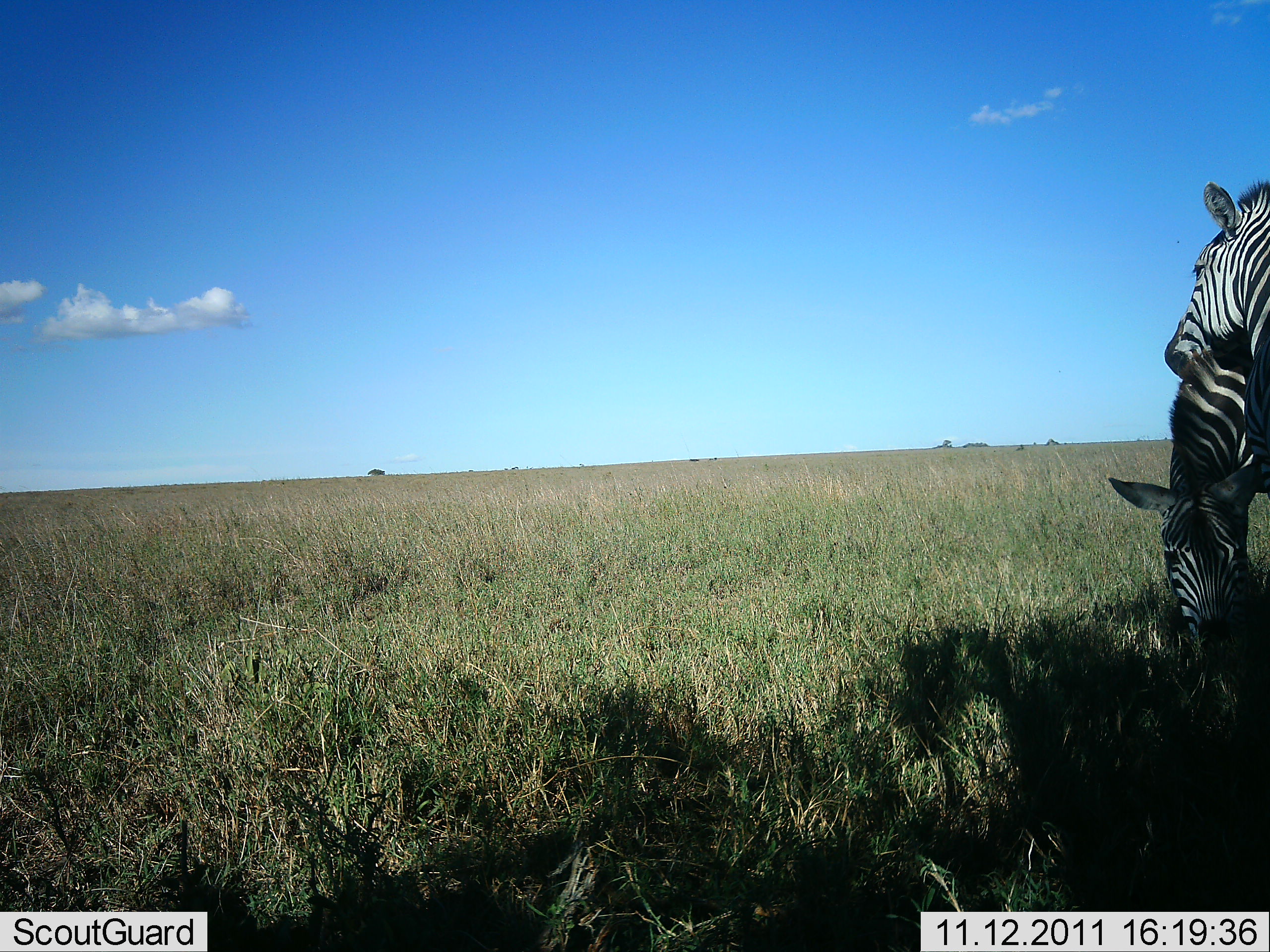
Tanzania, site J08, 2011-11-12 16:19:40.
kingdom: Animalia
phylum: Chordata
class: Mammalia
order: Perissodactyla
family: Equidae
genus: Equus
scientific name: Equus quagga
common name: plains zebra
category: zebra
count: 2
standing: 38%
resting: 0%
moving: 0%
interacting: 69%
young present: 0%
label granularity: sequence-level